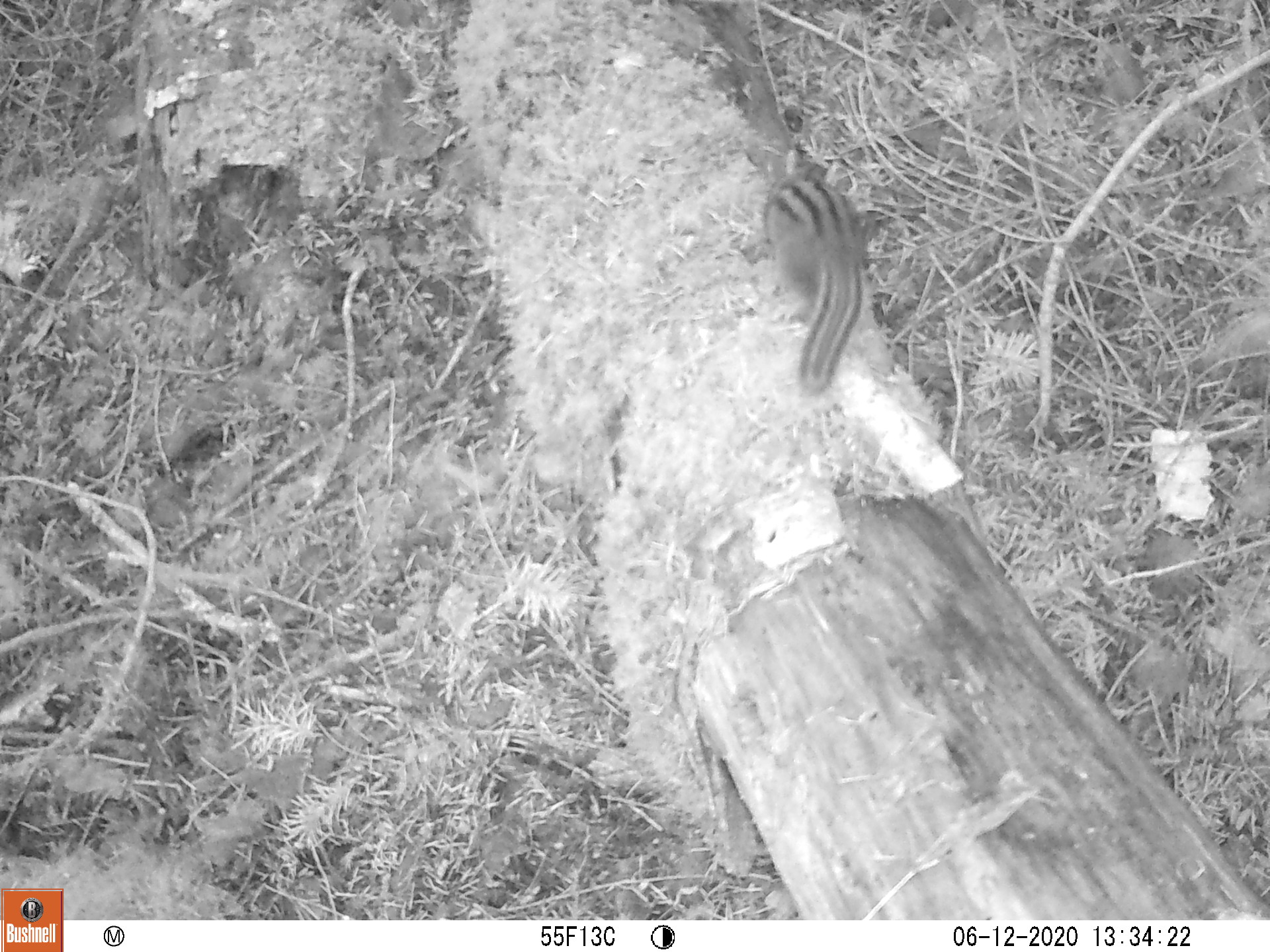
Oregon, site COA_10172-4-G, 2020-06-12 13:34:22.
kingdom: Animalia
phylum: Chordata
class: Mammalia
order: Rodentia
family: Sciuridae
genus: Neotamias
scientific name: Neotamias townsendii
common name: townsend's chipmunk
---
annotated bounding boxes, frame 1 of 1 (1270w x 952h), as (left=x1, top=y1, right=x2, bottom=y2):
townsend's chipmunk: (left=759, top=157, right=878, bottom=399)